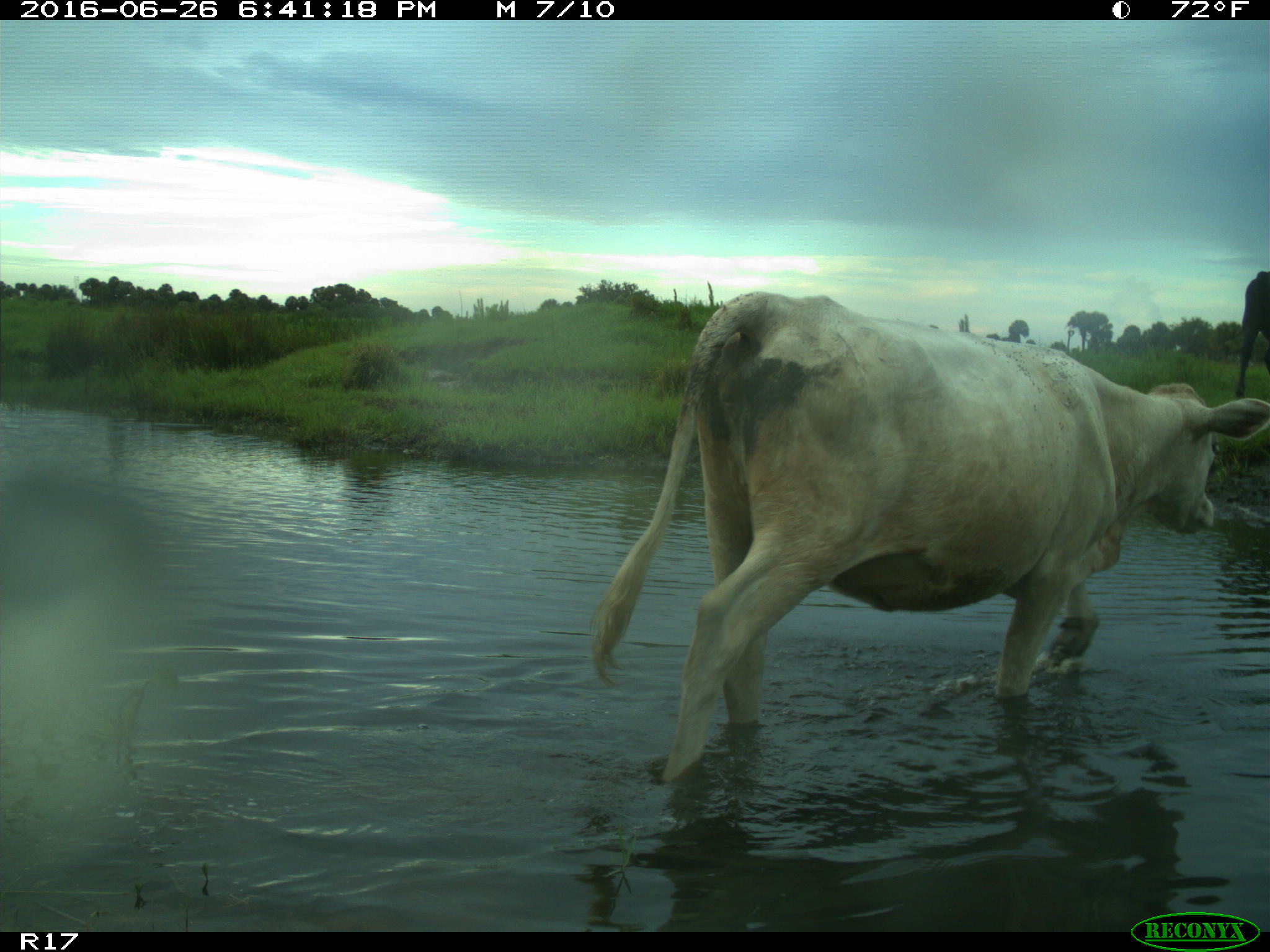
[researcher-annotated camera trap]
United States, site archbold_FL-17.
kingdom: Animalia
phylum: Chordata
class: Mammalia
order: Artiodactyla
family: Bovidae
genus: Bos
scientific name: Bos taurus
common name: domestic cow